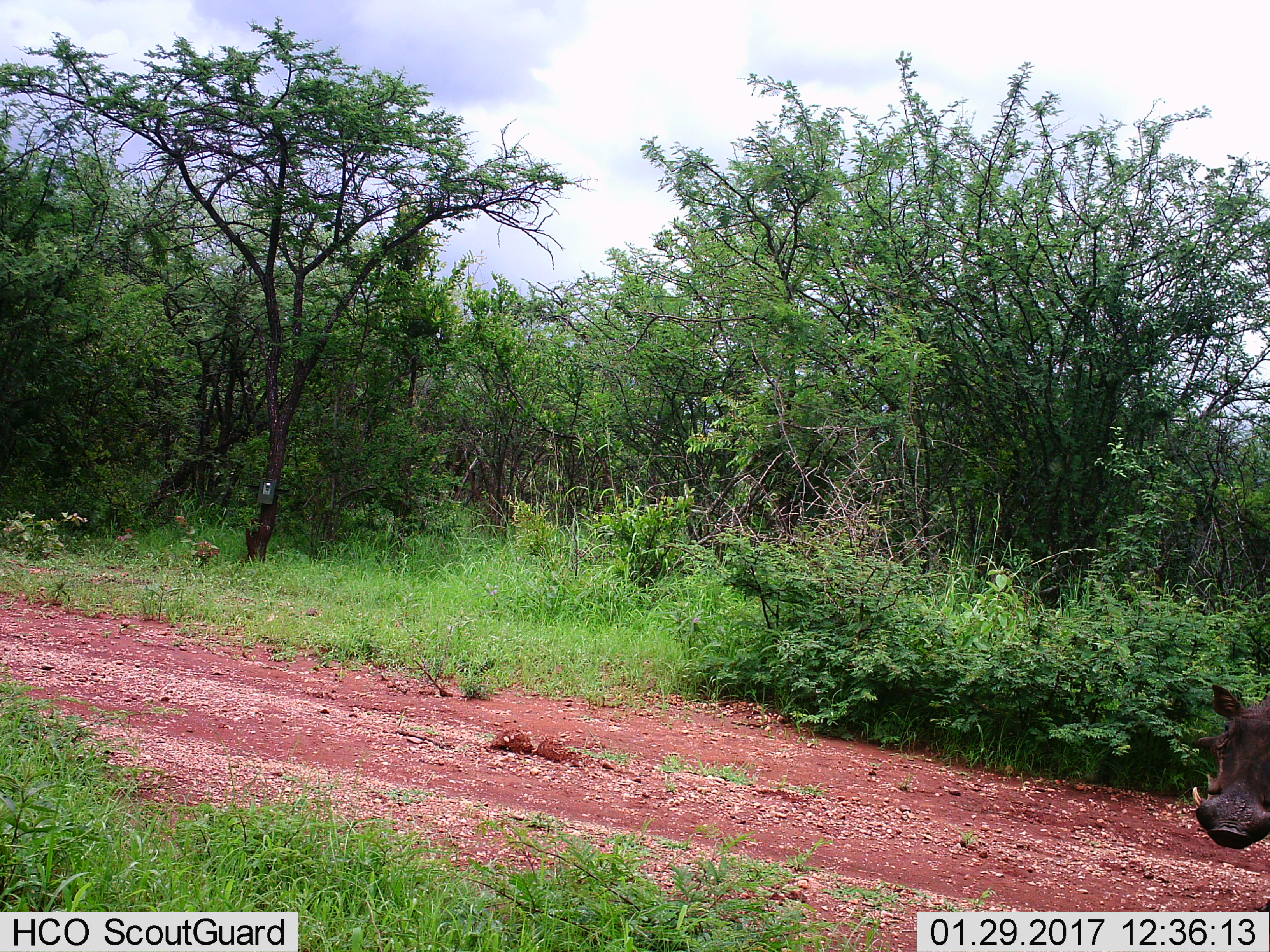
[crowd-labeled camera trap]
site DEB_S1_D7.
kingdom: Animalia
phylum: Chordata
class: Mammalia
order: Artiodactyla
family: Suidae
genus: Phacochoerus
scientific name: Phacochoerus africanus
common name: warthog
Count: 1.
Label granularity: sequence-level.